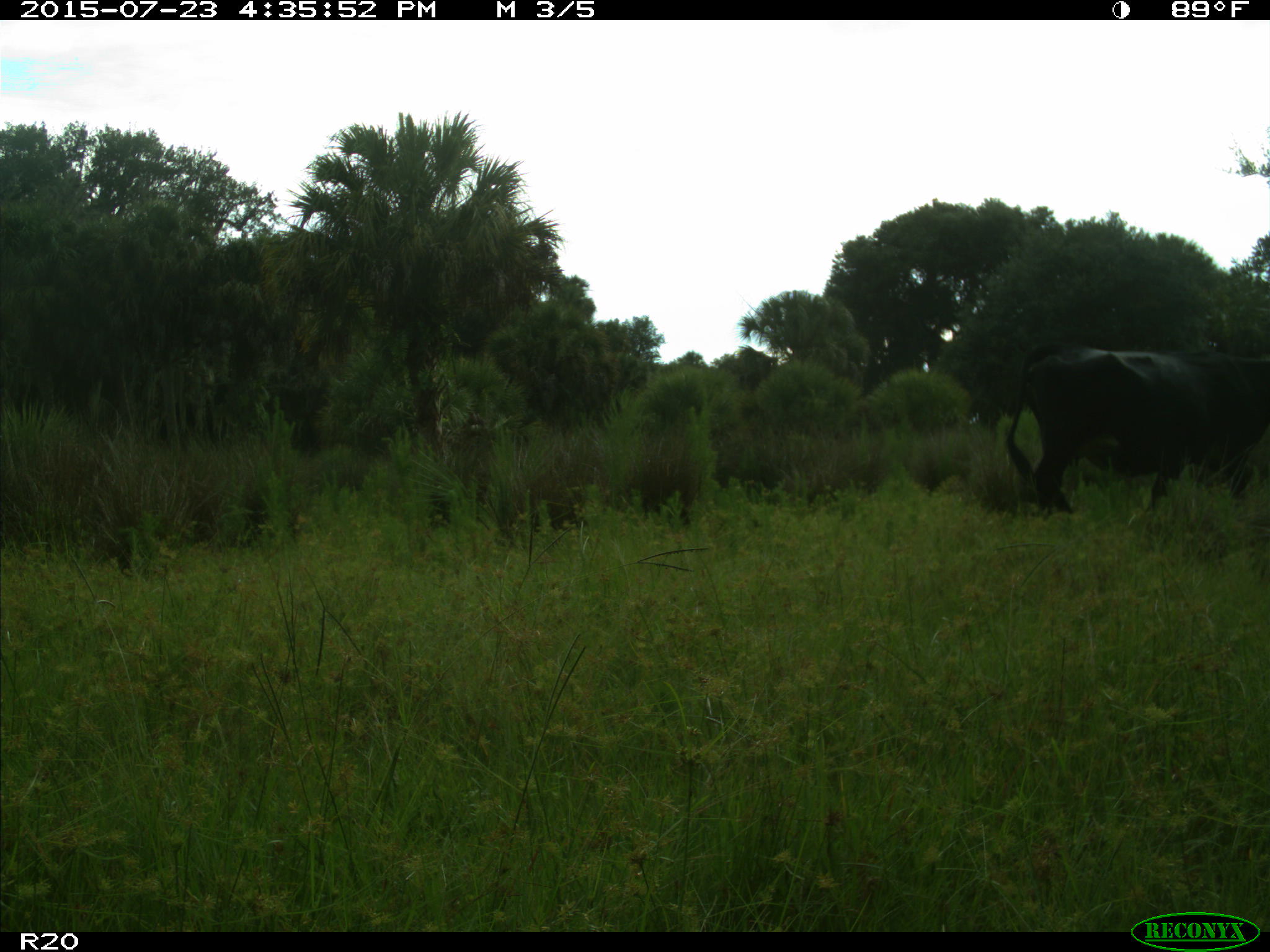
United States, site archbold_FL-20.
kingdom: Animalia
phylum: Chordata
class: Mammalia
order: Artiodactyla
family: Bovidae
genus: Bos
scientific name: Bos taurus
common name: domestic cow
Bos taurus (domestic cow).